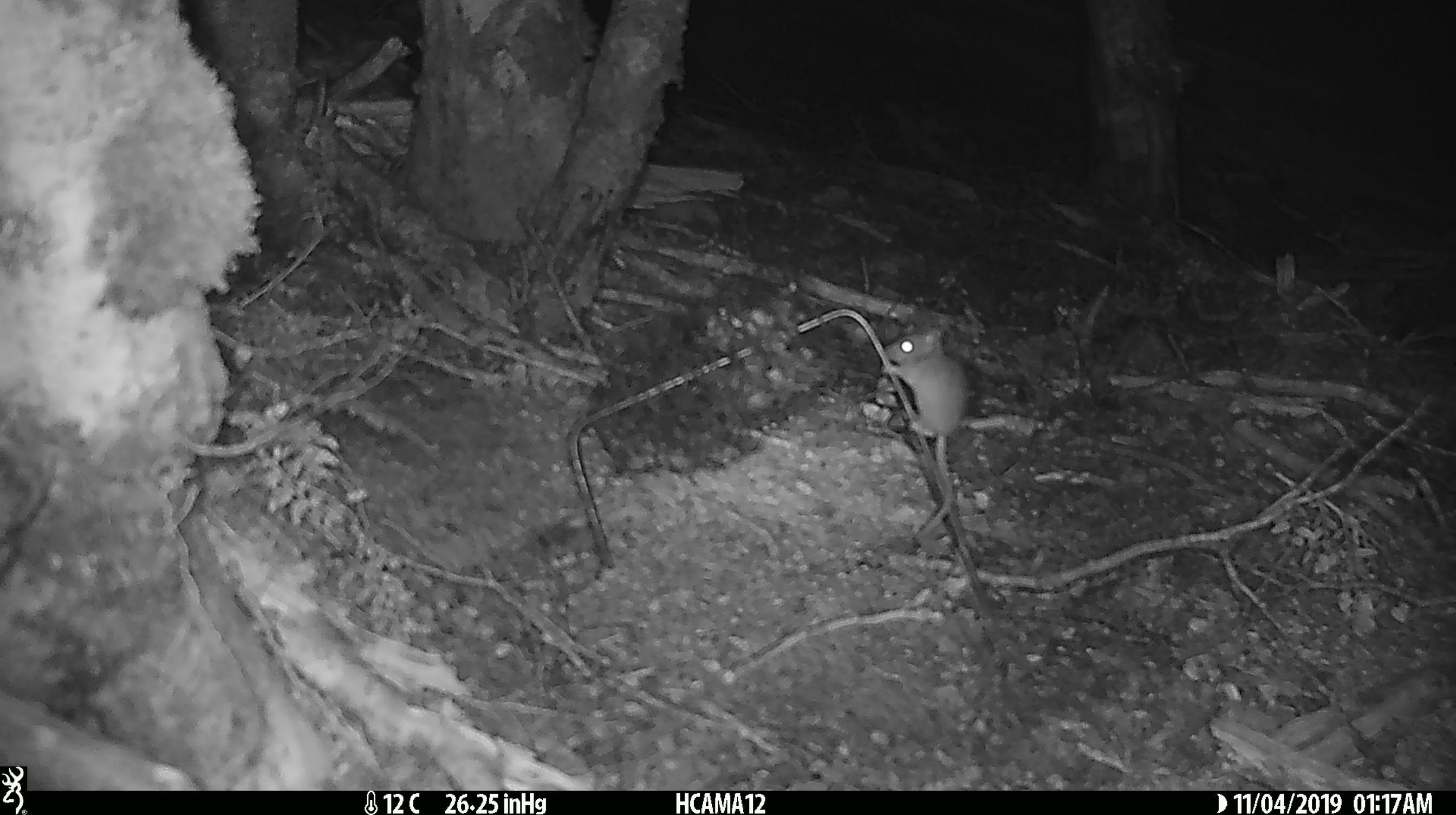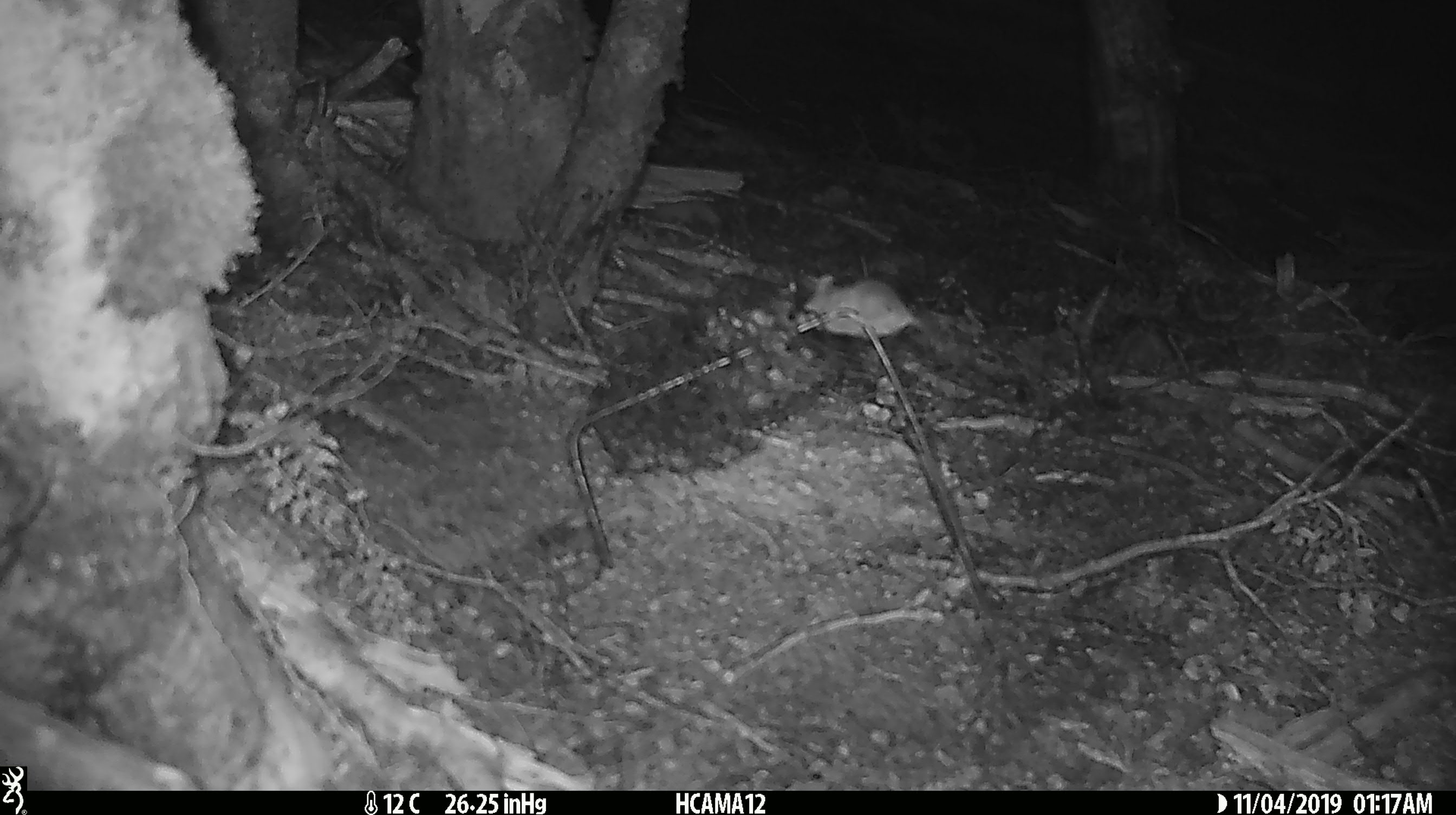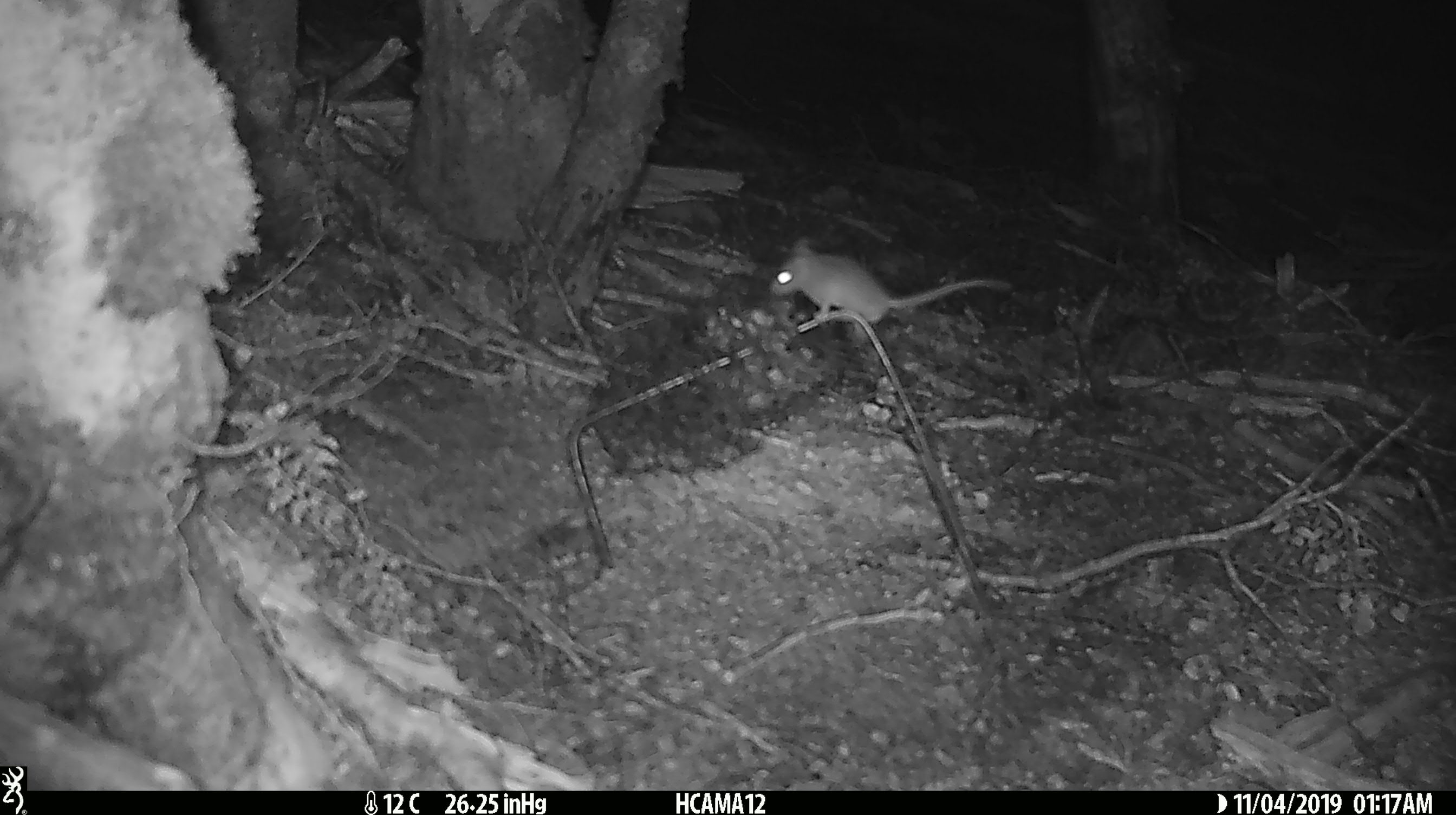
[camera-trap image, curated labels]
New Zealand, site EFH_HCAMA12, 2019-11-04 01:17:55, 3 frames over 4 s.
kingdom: Animalia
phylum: Chordata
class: Mammalia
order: Rodentia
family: Muridae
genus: Mus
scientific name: Mus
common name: mouse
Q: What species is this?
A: Mouse (Mus).